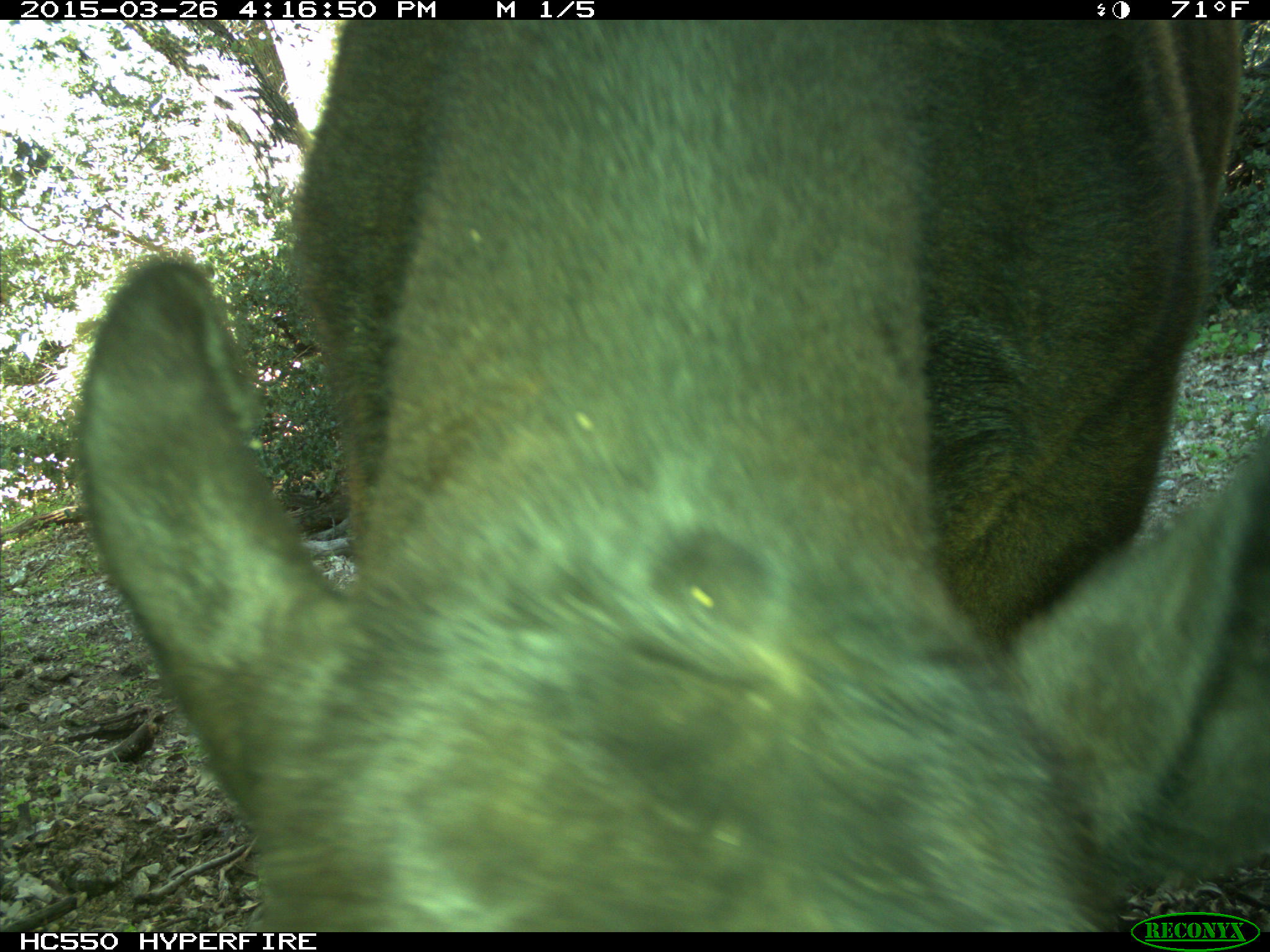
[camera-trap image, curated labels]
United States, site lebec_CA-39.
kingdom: Animalia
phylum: Chordata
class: Mammalia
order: Artiodactyla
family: Bovidae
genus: Bos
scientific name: Bos taurus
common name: domestic cow